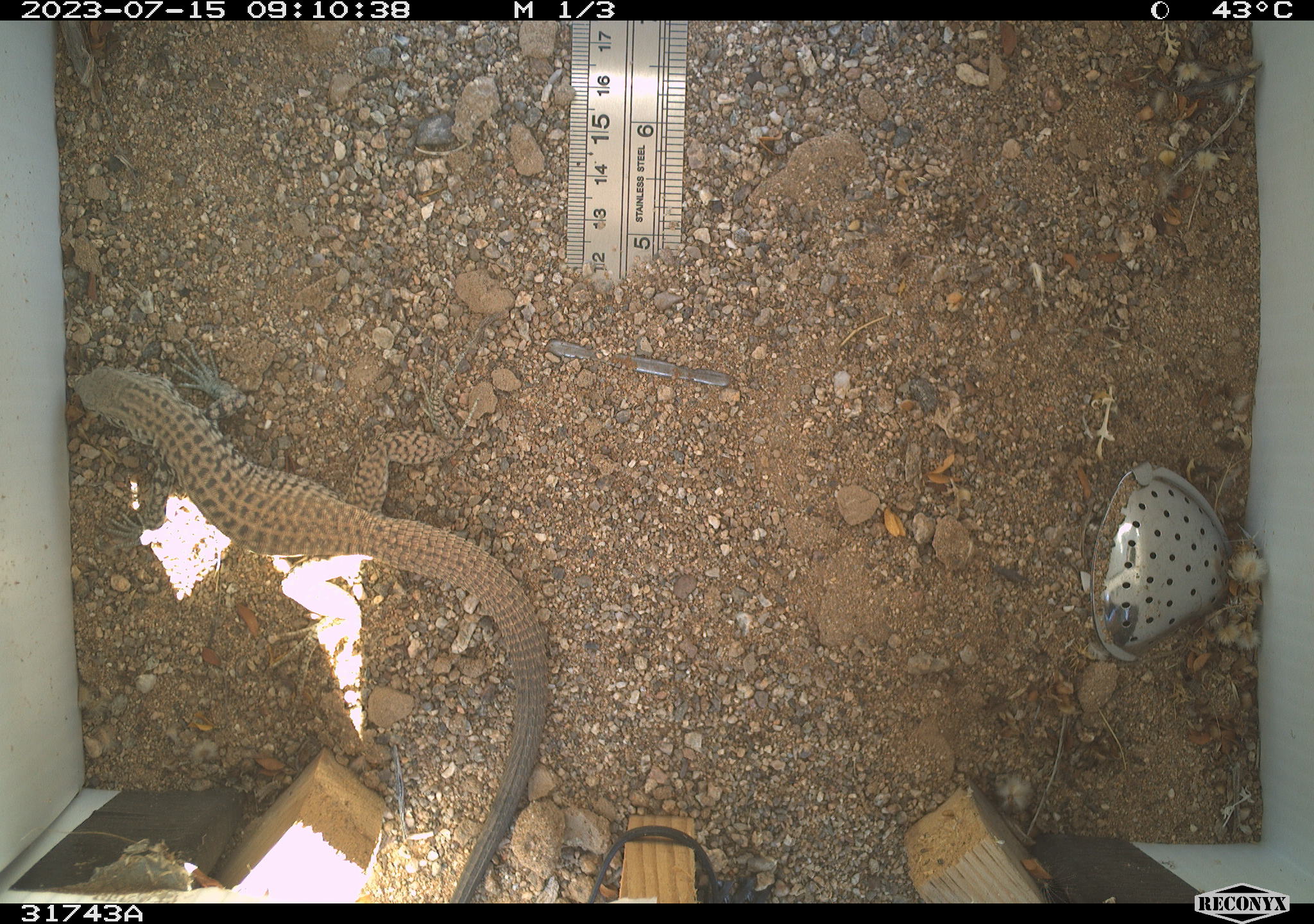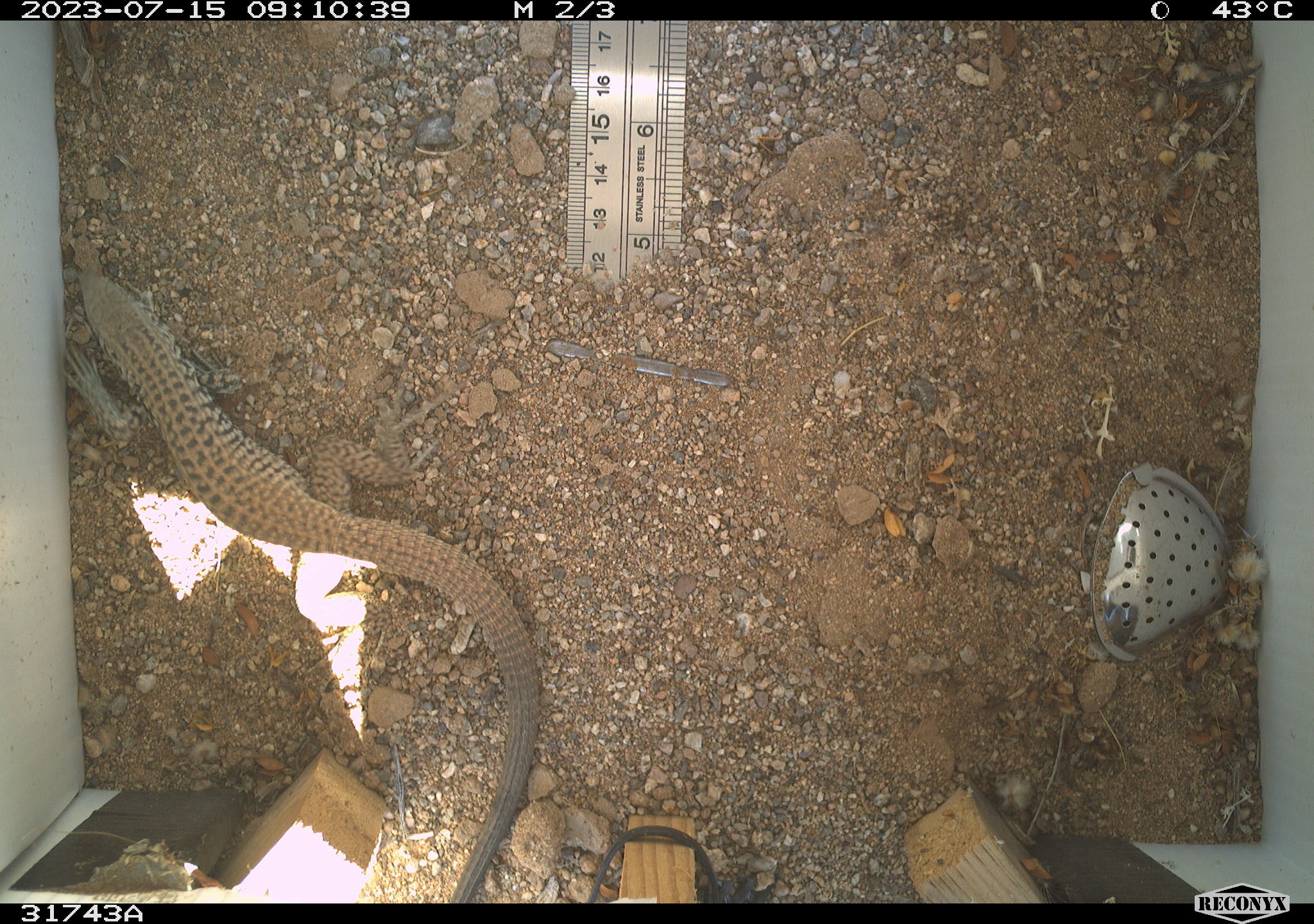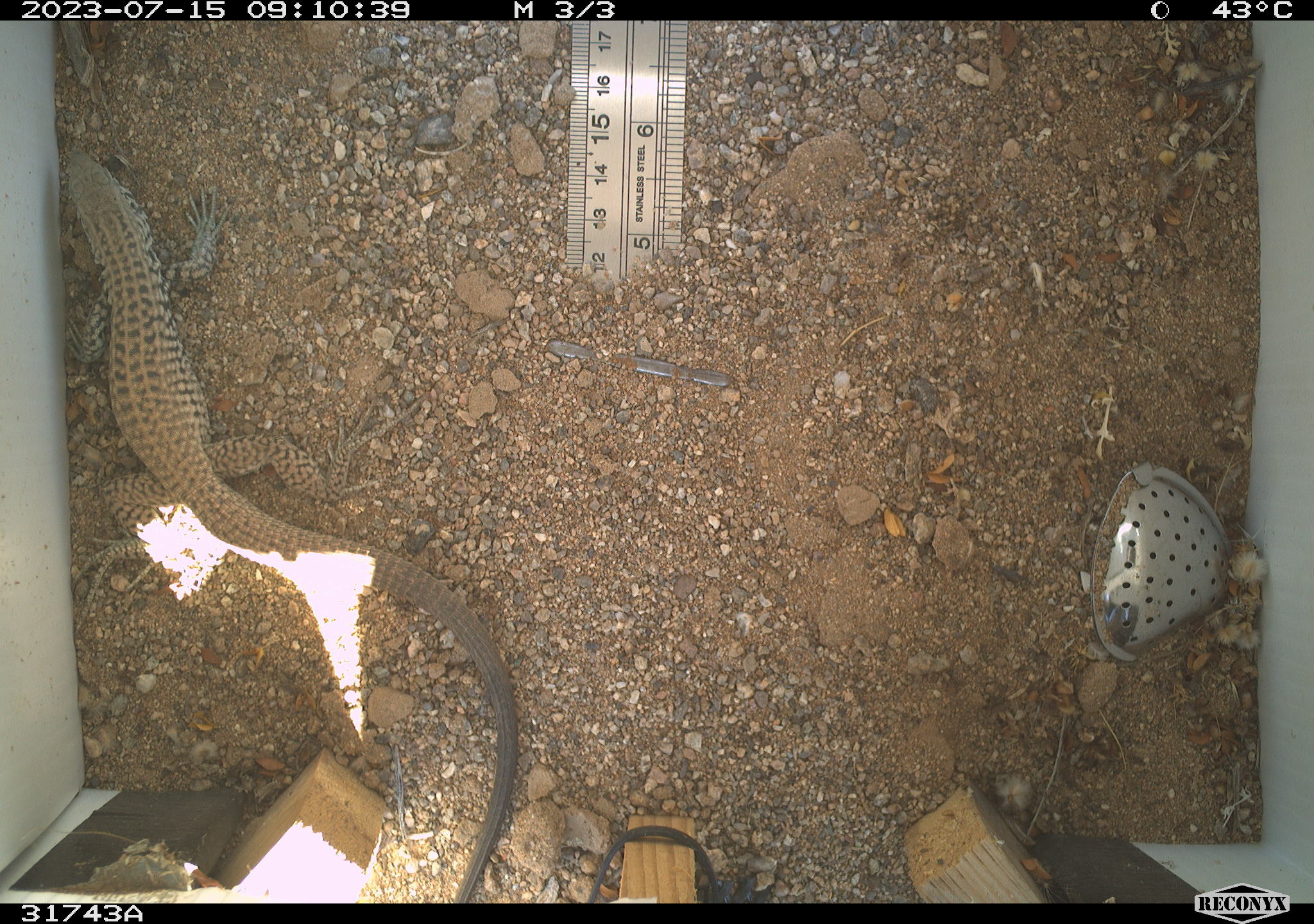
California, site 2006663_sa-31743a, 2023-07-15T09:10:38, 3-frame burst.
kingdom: Animalia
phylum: Chordata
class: Reptilia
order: Squamata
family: Teiidae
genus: Aspidoscelis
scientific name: Aspidoscelis tigris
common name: western whiptail